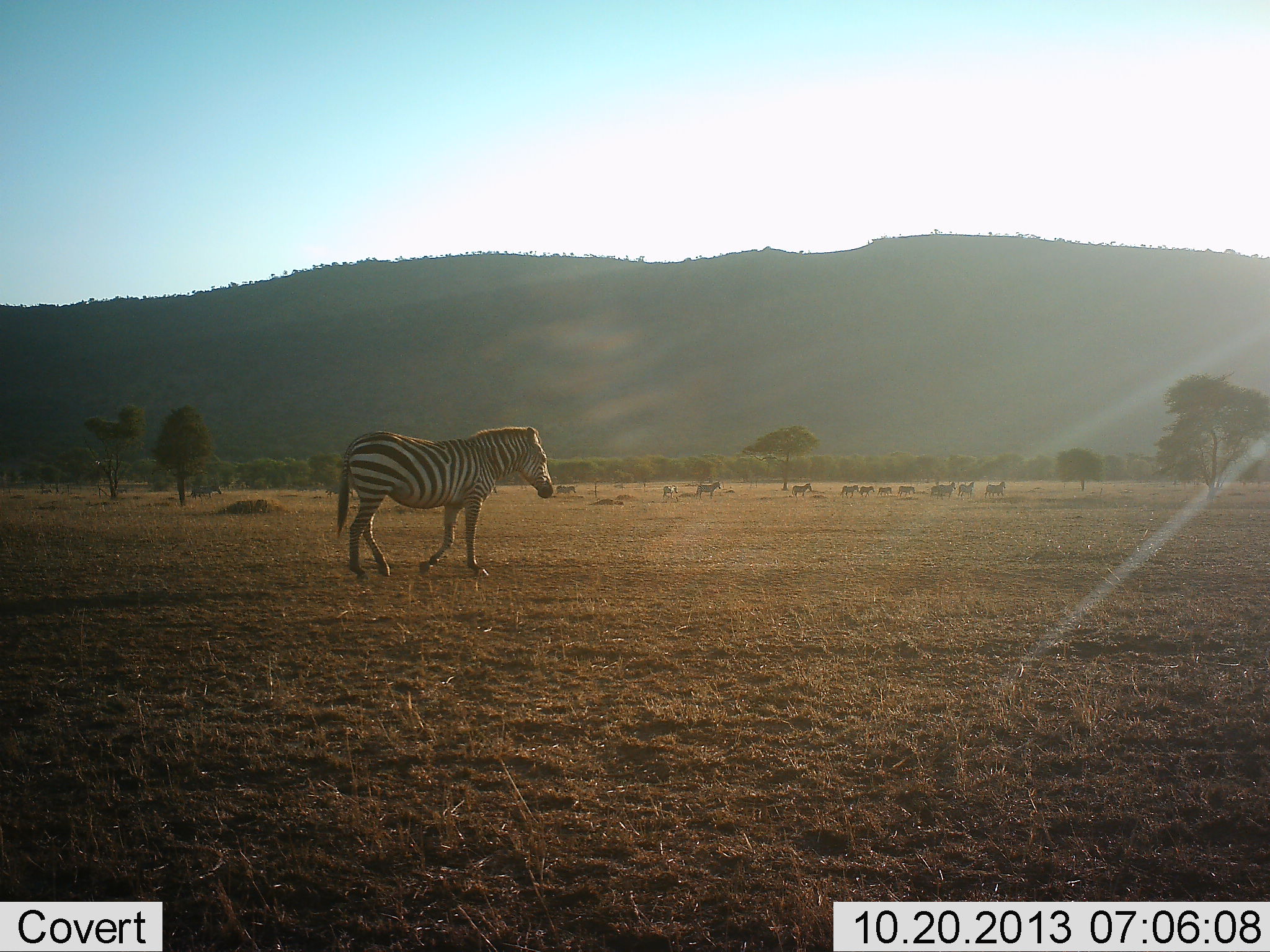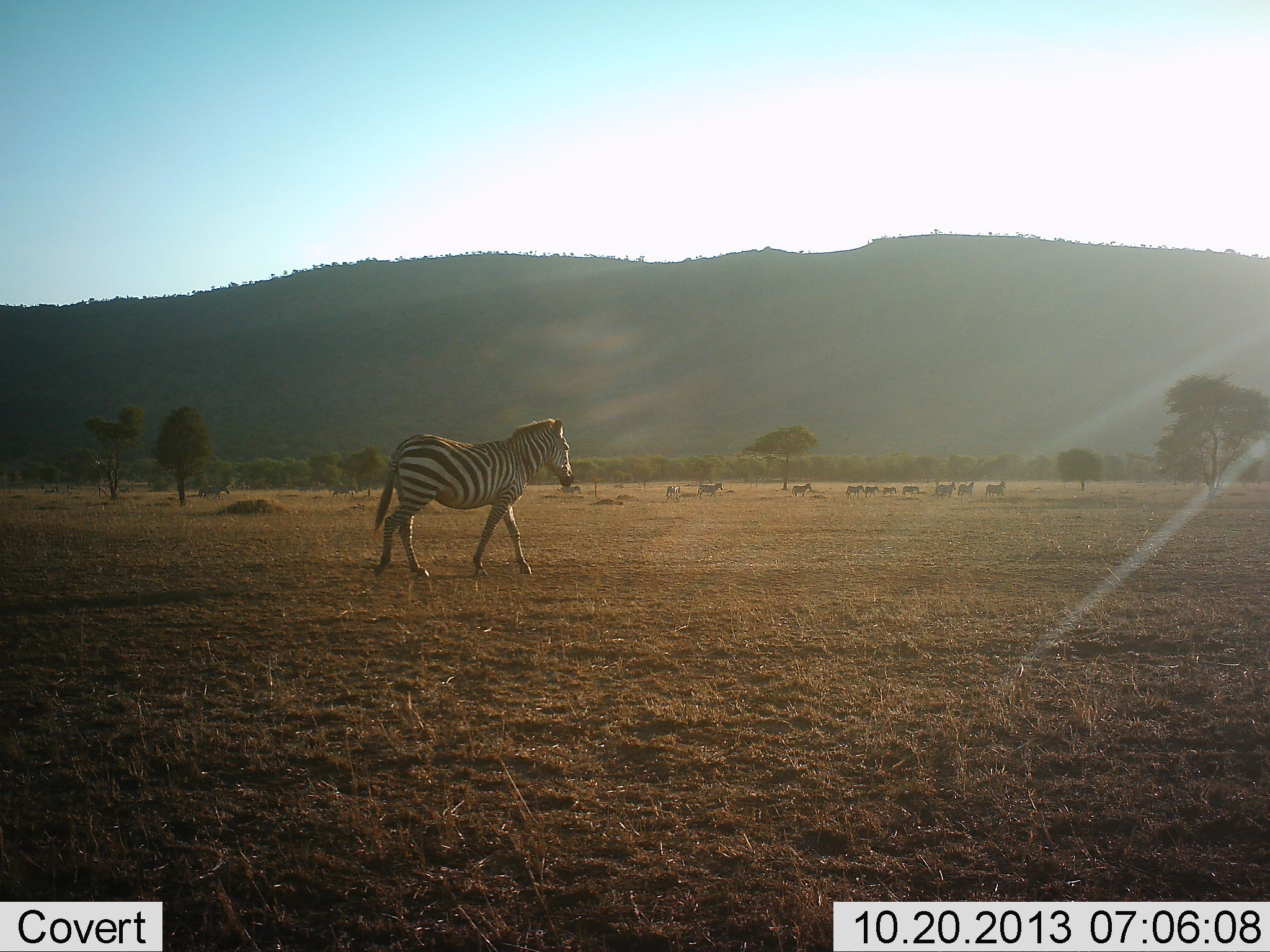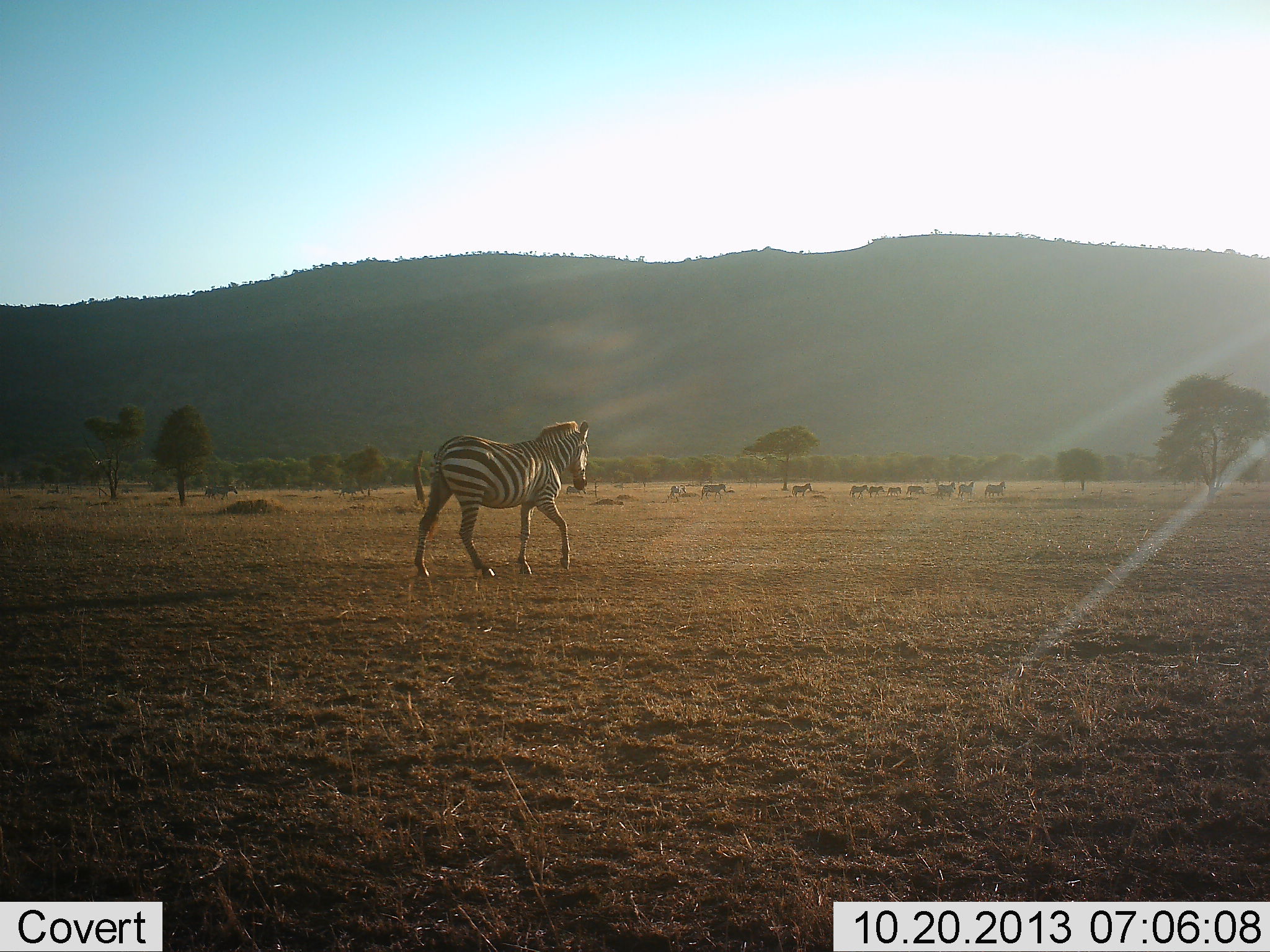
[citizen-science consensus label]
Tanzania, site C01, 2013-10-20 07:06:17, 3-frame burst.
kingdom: Animalia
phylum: Chordata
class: Mammalia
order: Perissodactyla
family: Equidae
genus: Equus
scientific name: Equus quagga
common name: plains zebra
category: zebra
Zebra (plains zebra) (Equus quagga), count 11-50. Behavior (volunteer vote fractions): standing 9%, resting 0%, moving 91%, interacting 9%. Young present (vote fraction): 0%. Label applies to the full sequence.